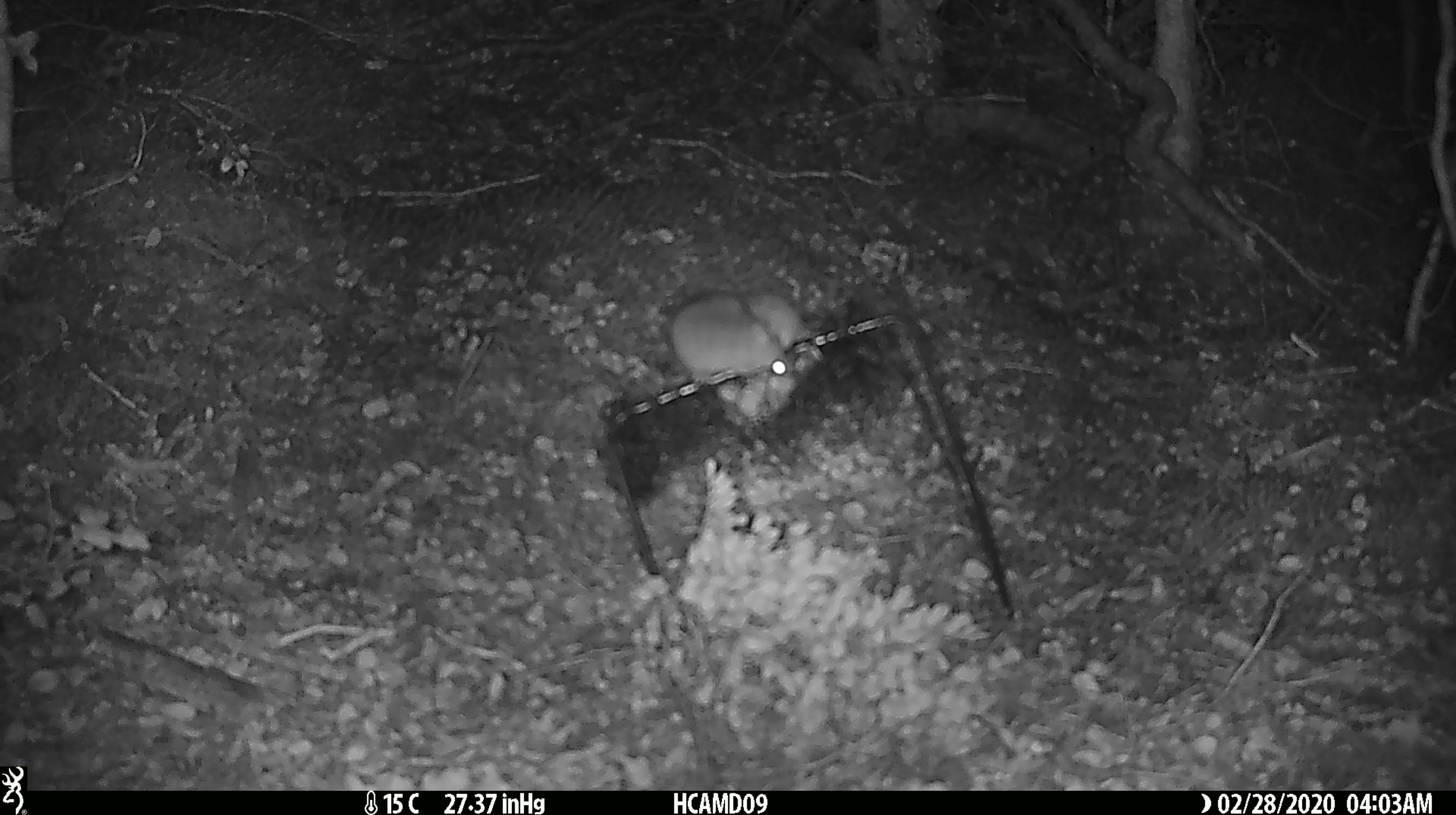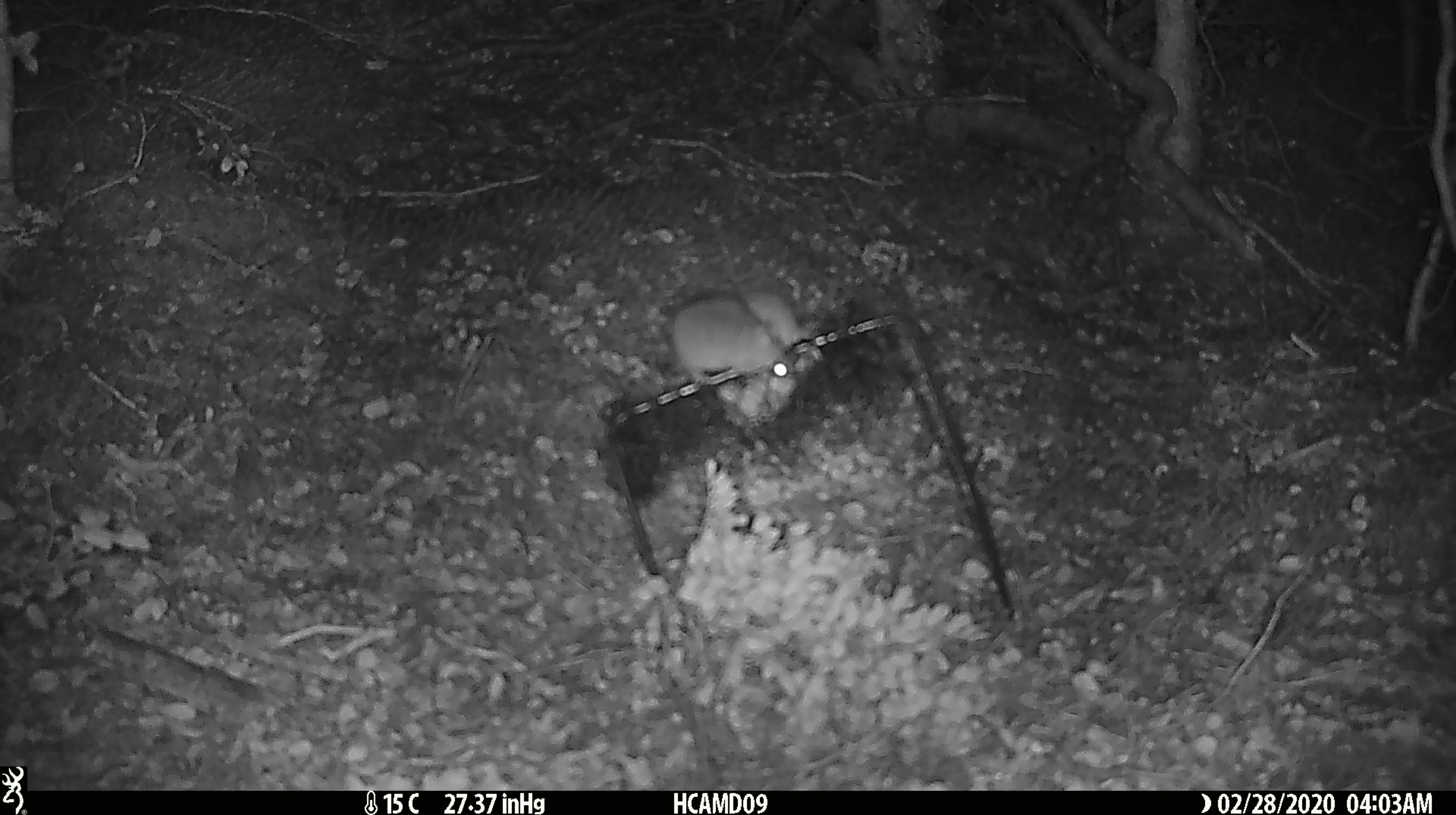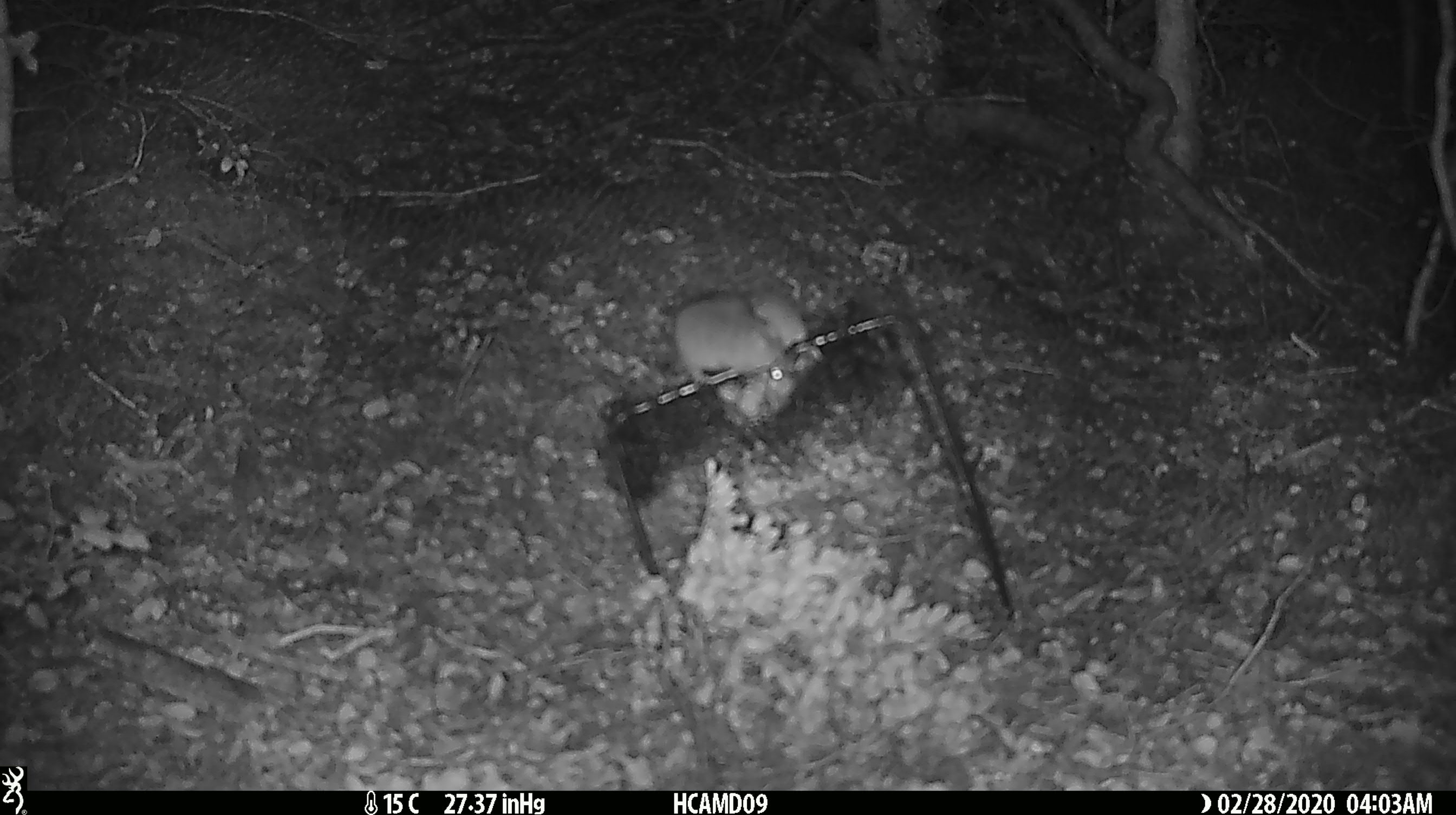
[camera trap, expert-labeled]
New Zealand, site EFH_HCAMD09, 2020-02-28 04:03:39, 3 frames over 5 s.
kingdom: Animalia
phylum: Chordata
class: Mammalia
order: Rodentia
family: Muridae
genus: Mus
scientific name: Mus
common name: mouse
Mouse (Mus).